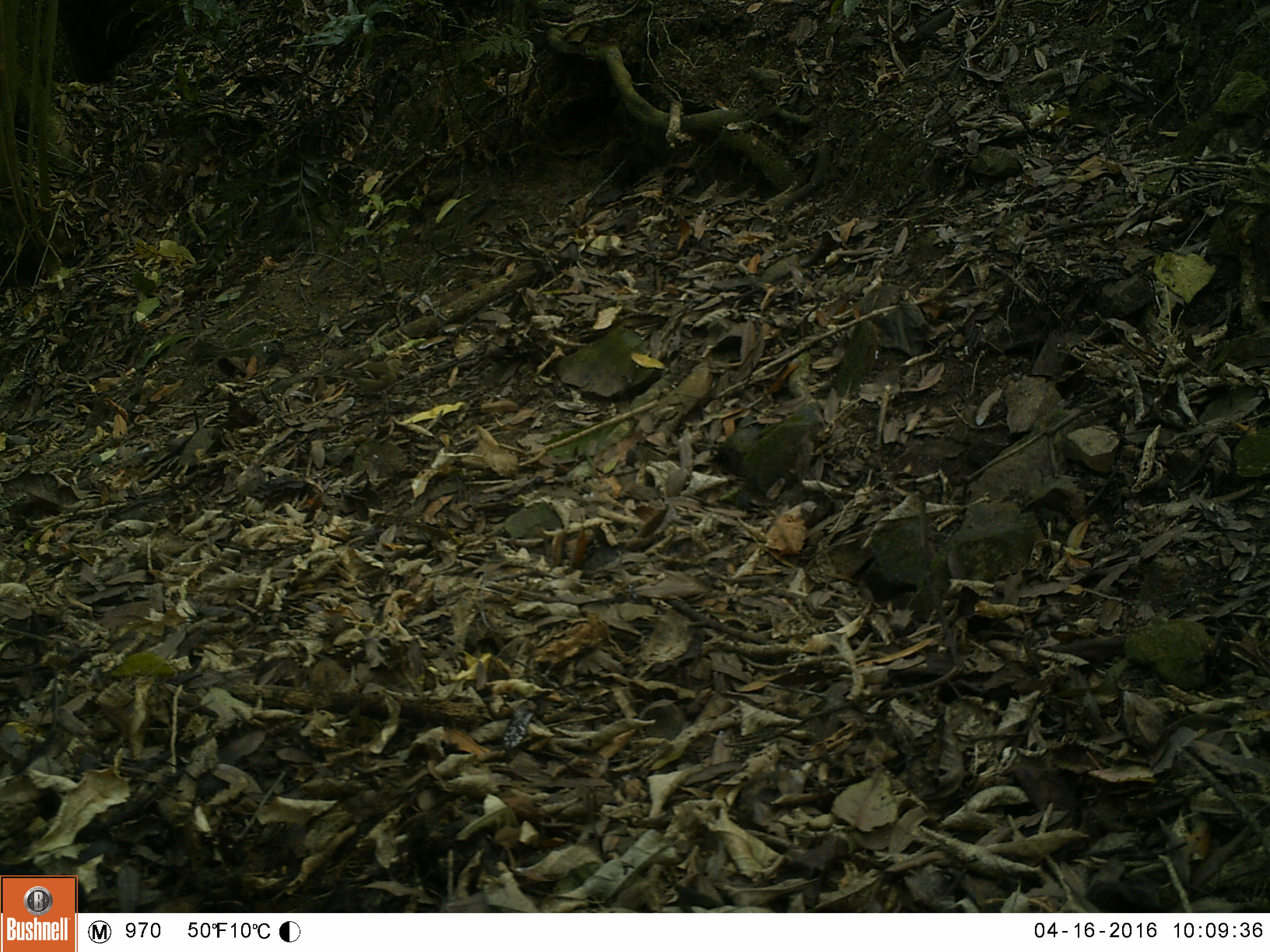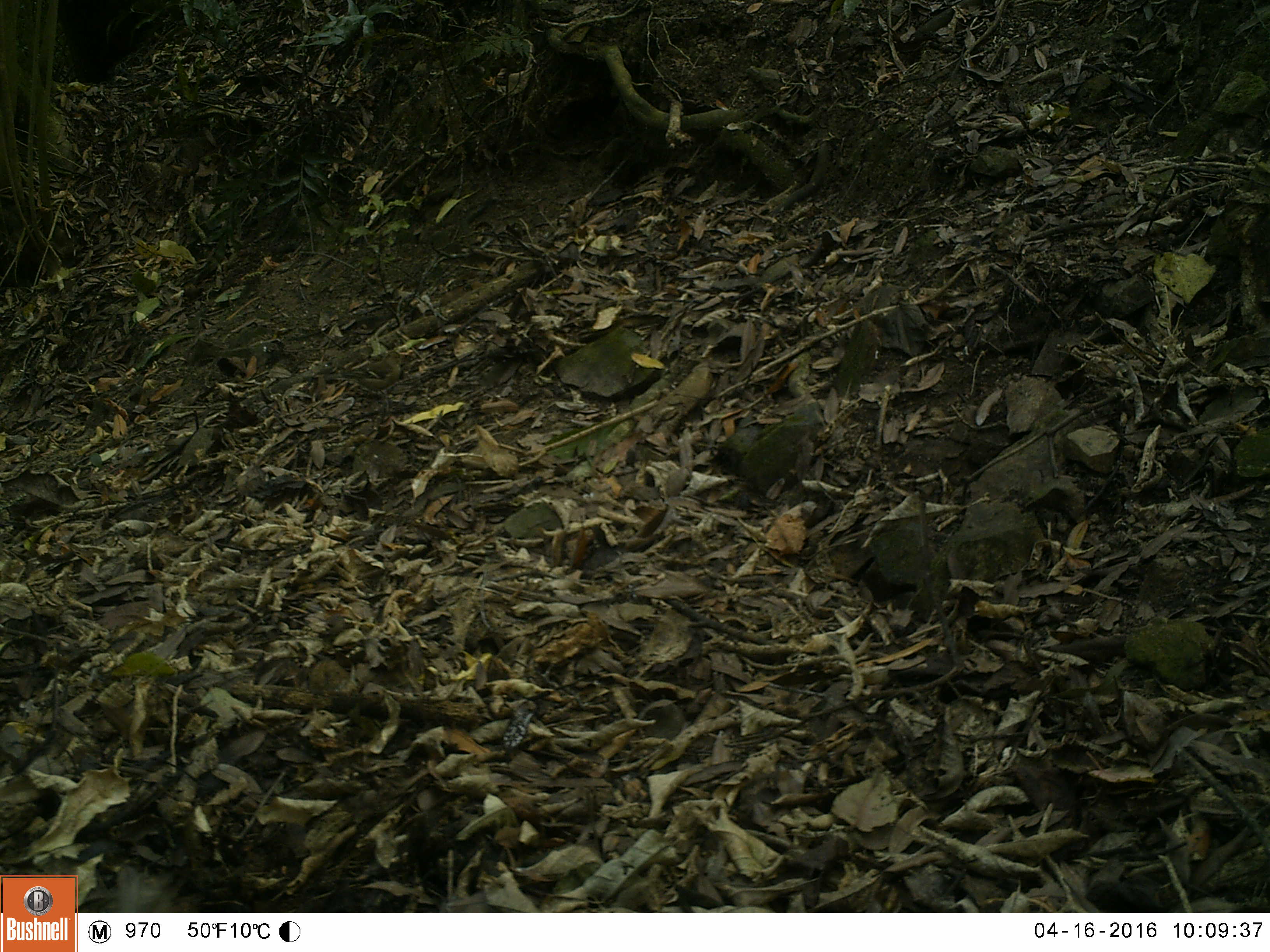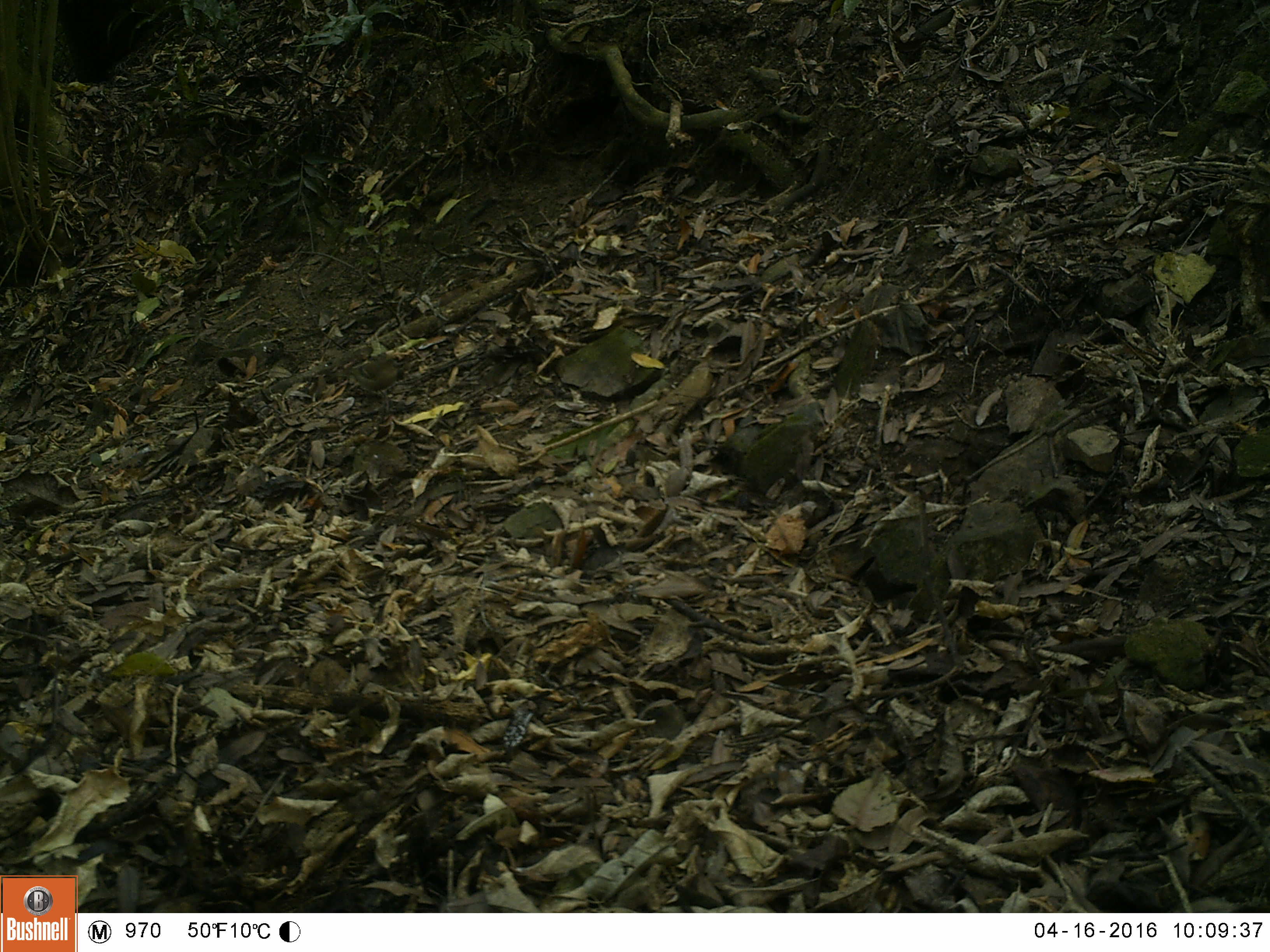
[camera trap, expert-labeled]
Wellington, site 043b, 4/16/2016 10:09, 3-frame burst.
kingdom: Animalia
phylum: Chordata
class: Aves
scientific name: Aves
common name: bird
Bird (Aves).